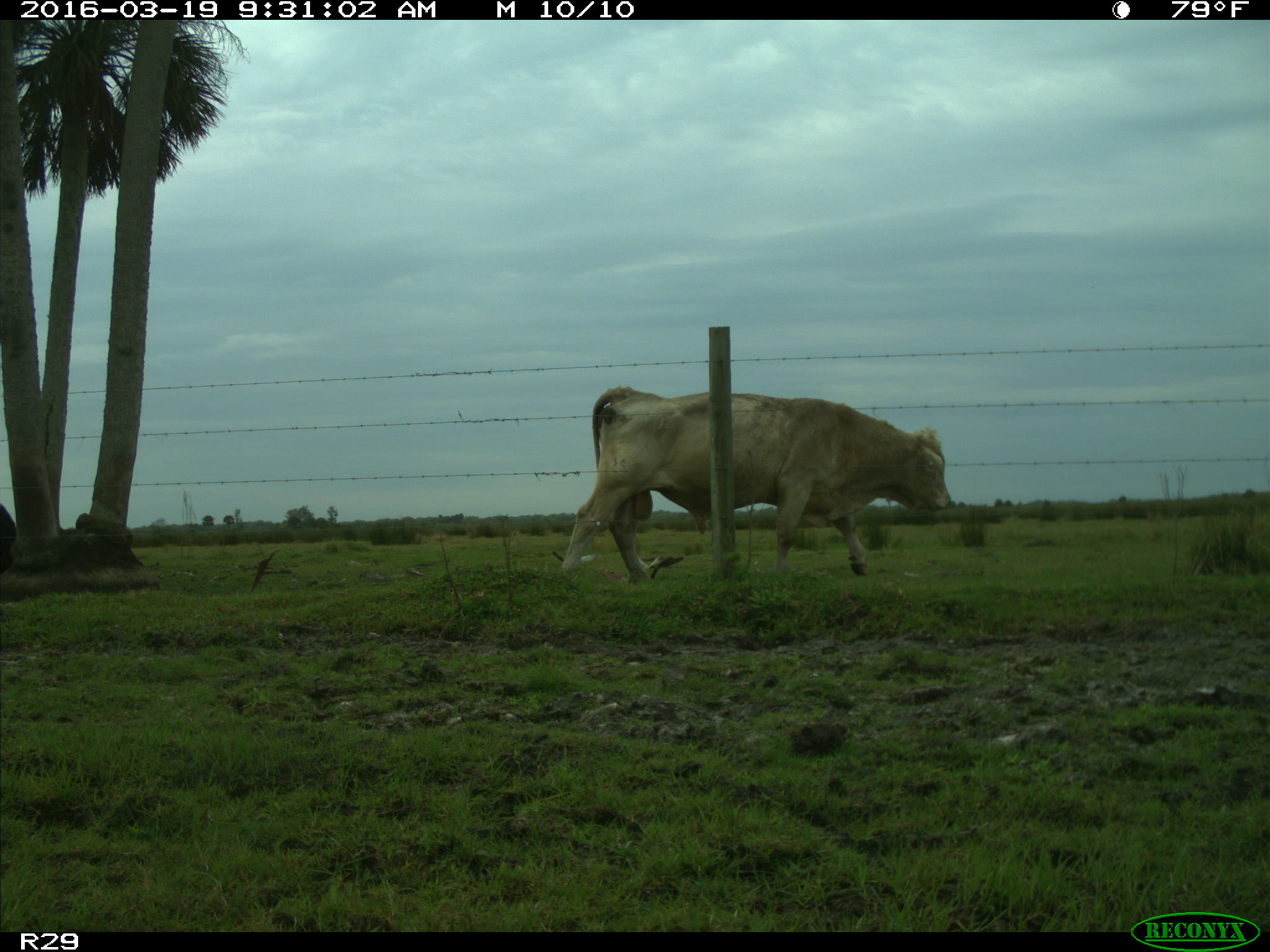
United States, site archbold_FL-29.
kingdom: Animalia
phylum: Chordata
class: Mammalia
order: Artiodactyla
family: Bovidae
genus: Bos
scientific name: Bos taurus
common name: domestic cow